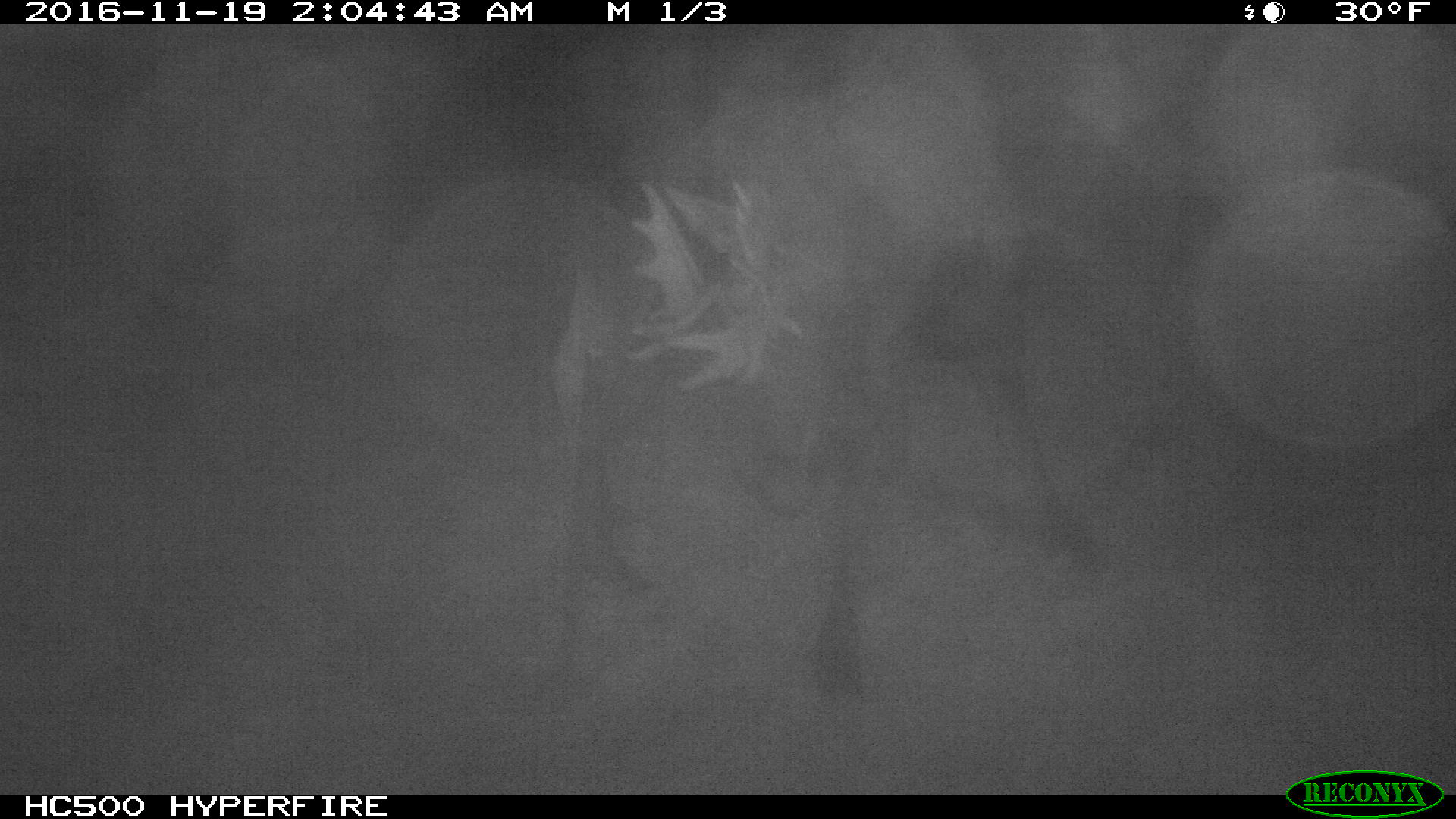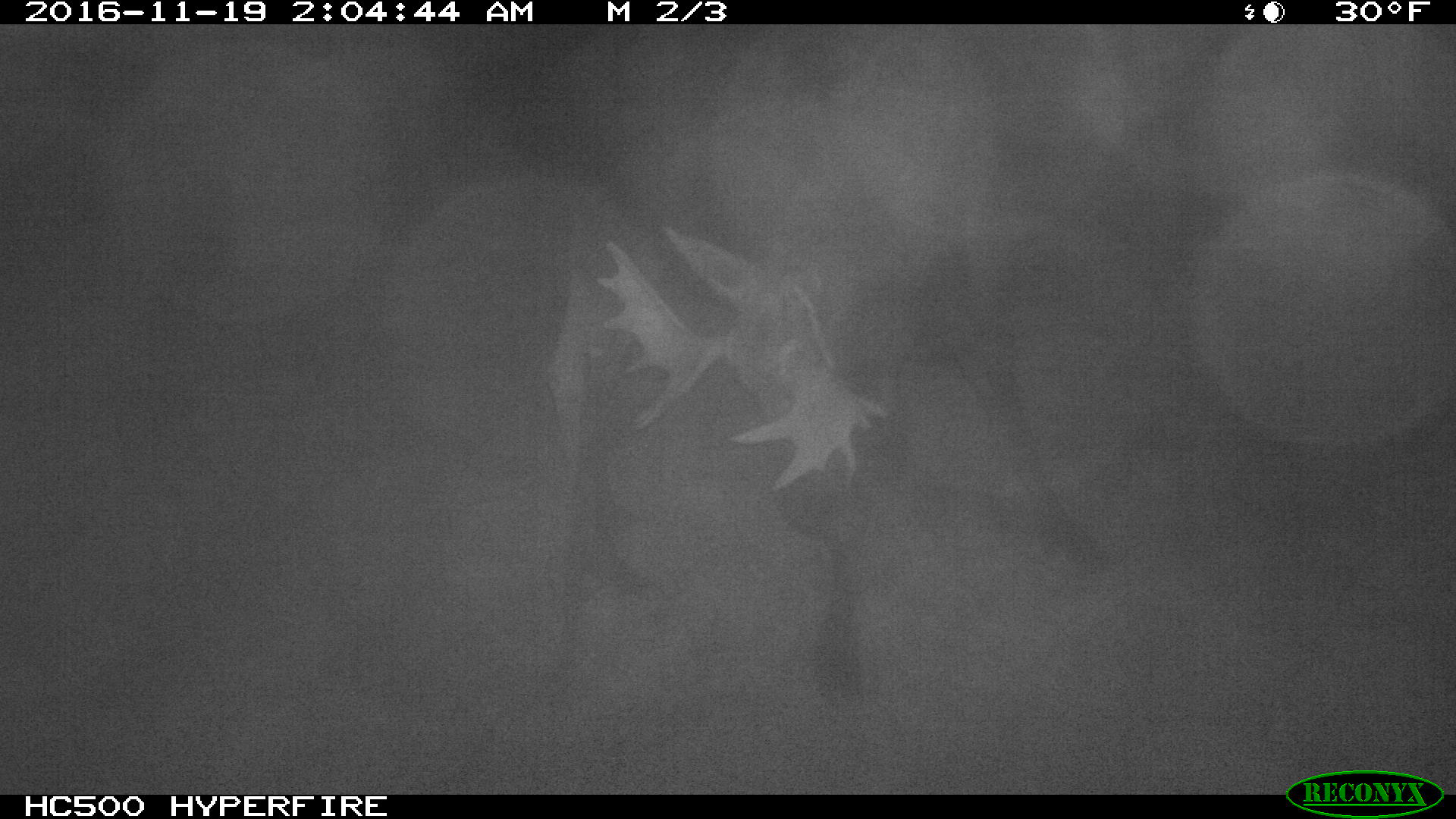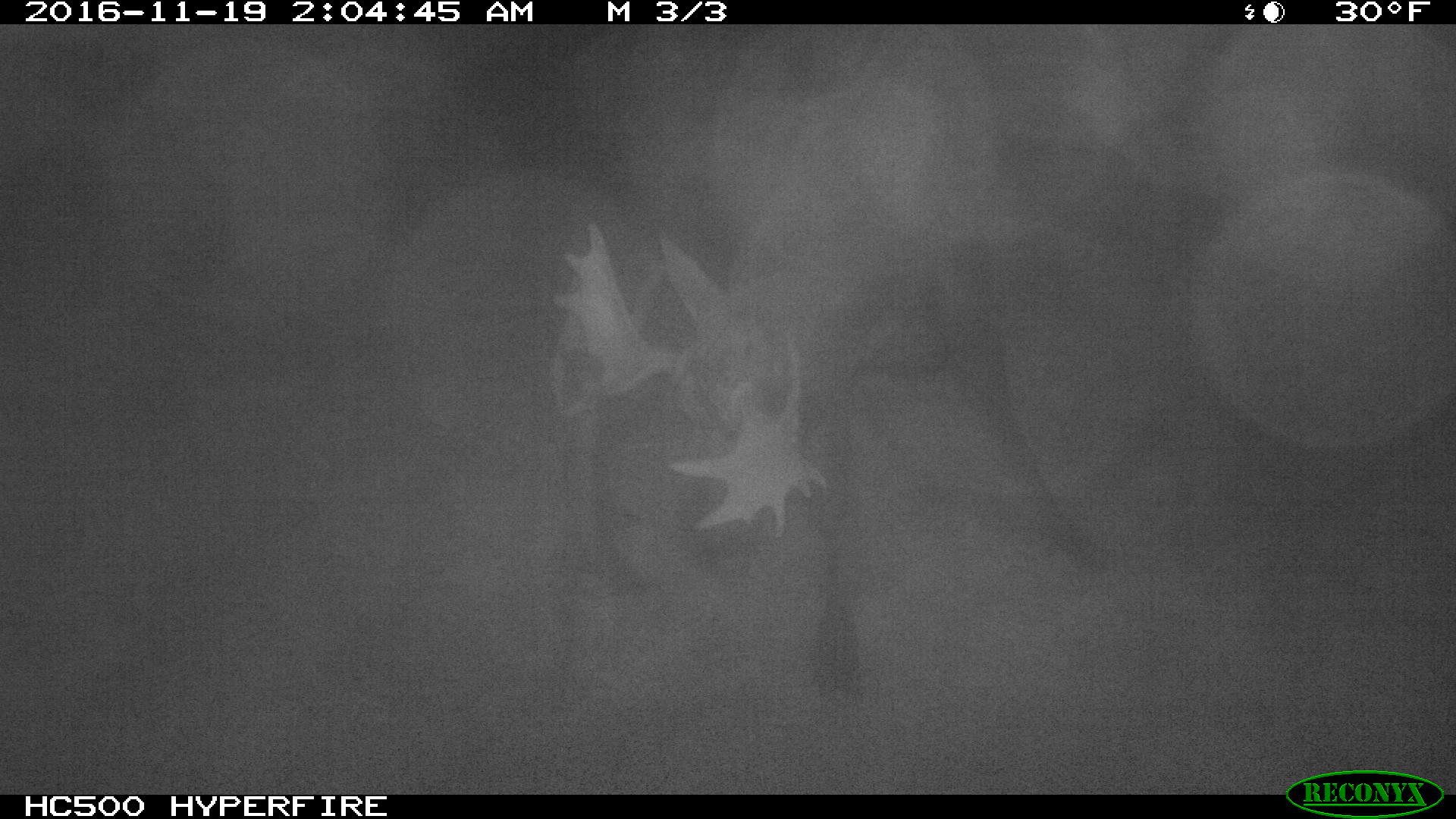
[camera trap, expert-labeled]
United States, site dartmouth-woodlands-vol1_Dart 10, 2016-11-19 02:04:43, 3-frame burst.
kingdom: Animalia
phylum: Chordata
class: Mammalia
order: Artiodactyla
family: Cervidae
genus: Alces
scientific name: Alces alces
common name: moose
Moose (Alces alces).